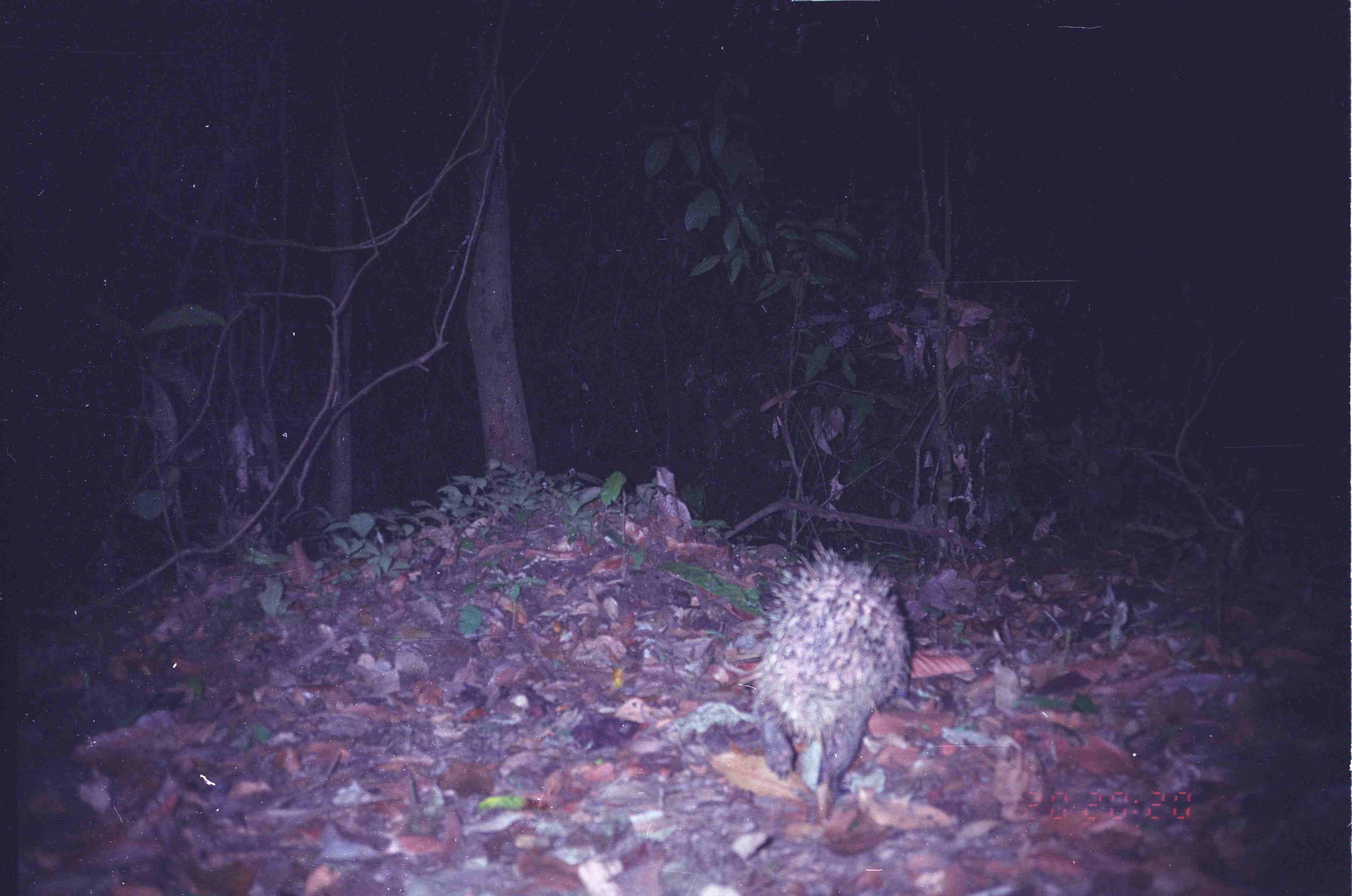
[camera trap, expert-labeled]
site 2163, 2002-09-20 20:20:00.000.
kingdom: Animalia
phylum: Chordata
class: Mammalia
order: Rodentia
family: Hystricidae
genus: Hystrix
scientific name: Hystrix brachyura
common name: east asian porcupine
Hystrix brachyura (east asian porcupine), count 1.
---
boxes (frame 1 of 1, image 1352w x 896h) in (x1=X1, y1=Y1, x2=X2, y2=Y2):
hystrix brachyura: (x1=745, y1=541, x2=911, y2=821)